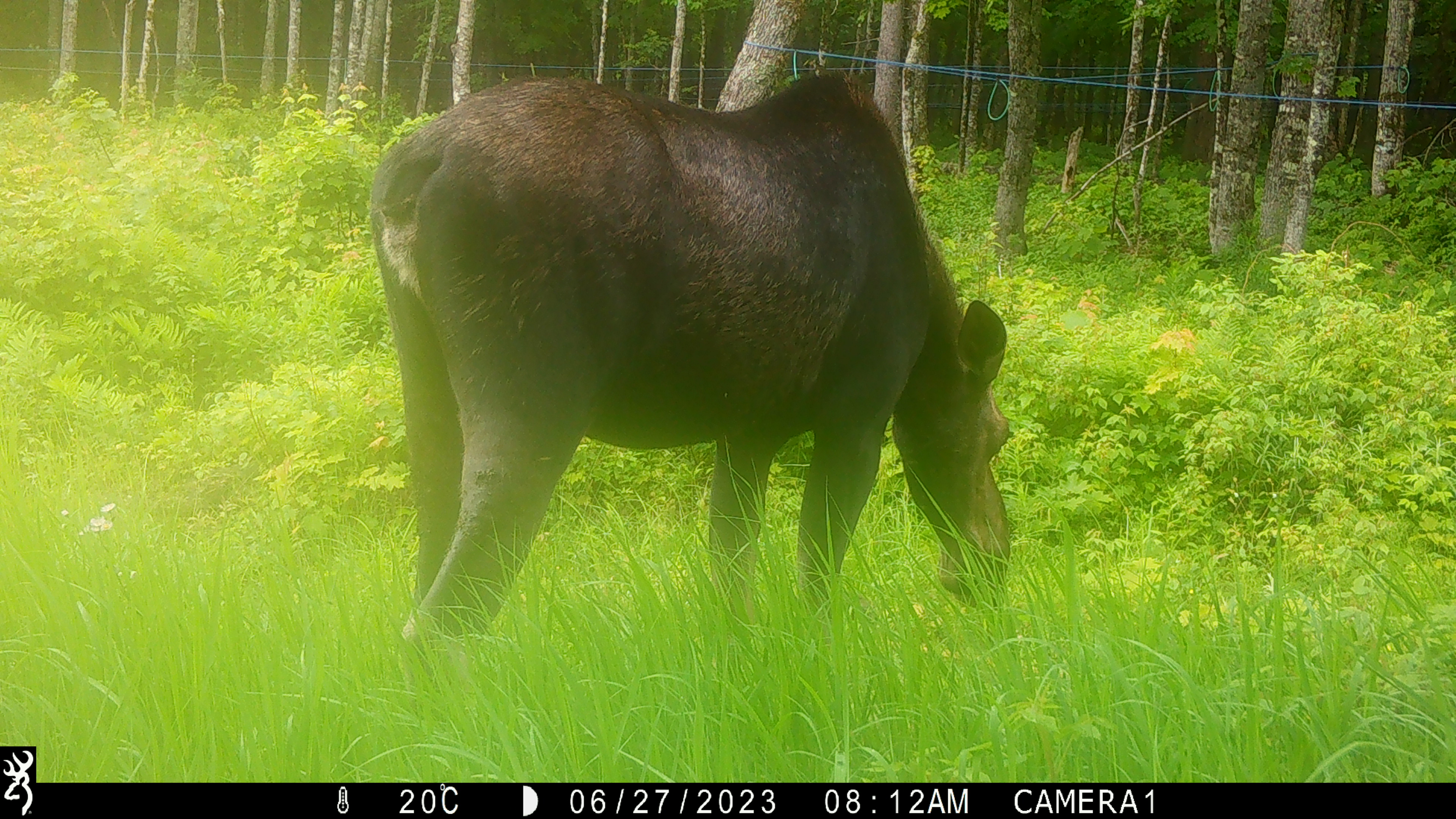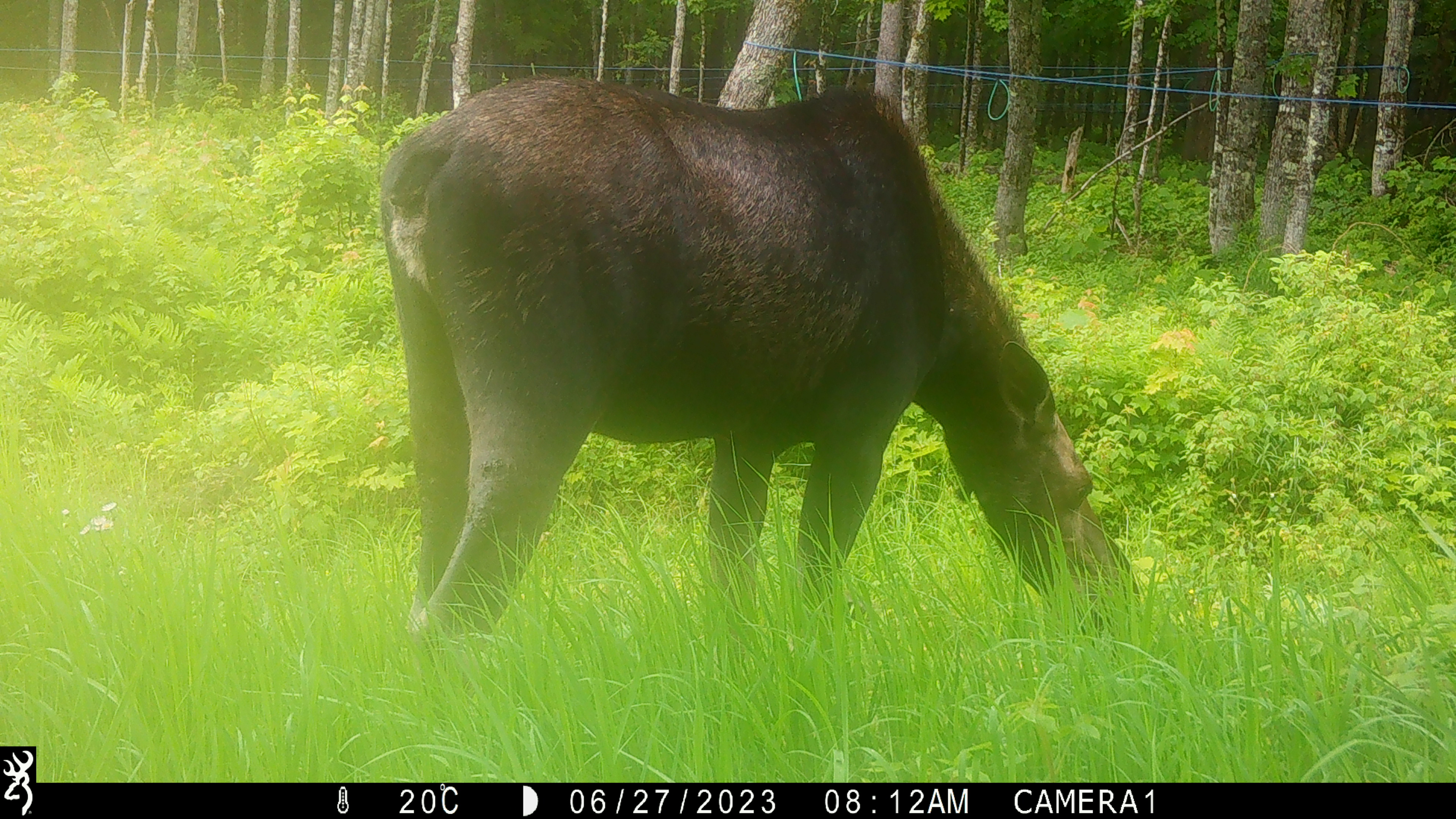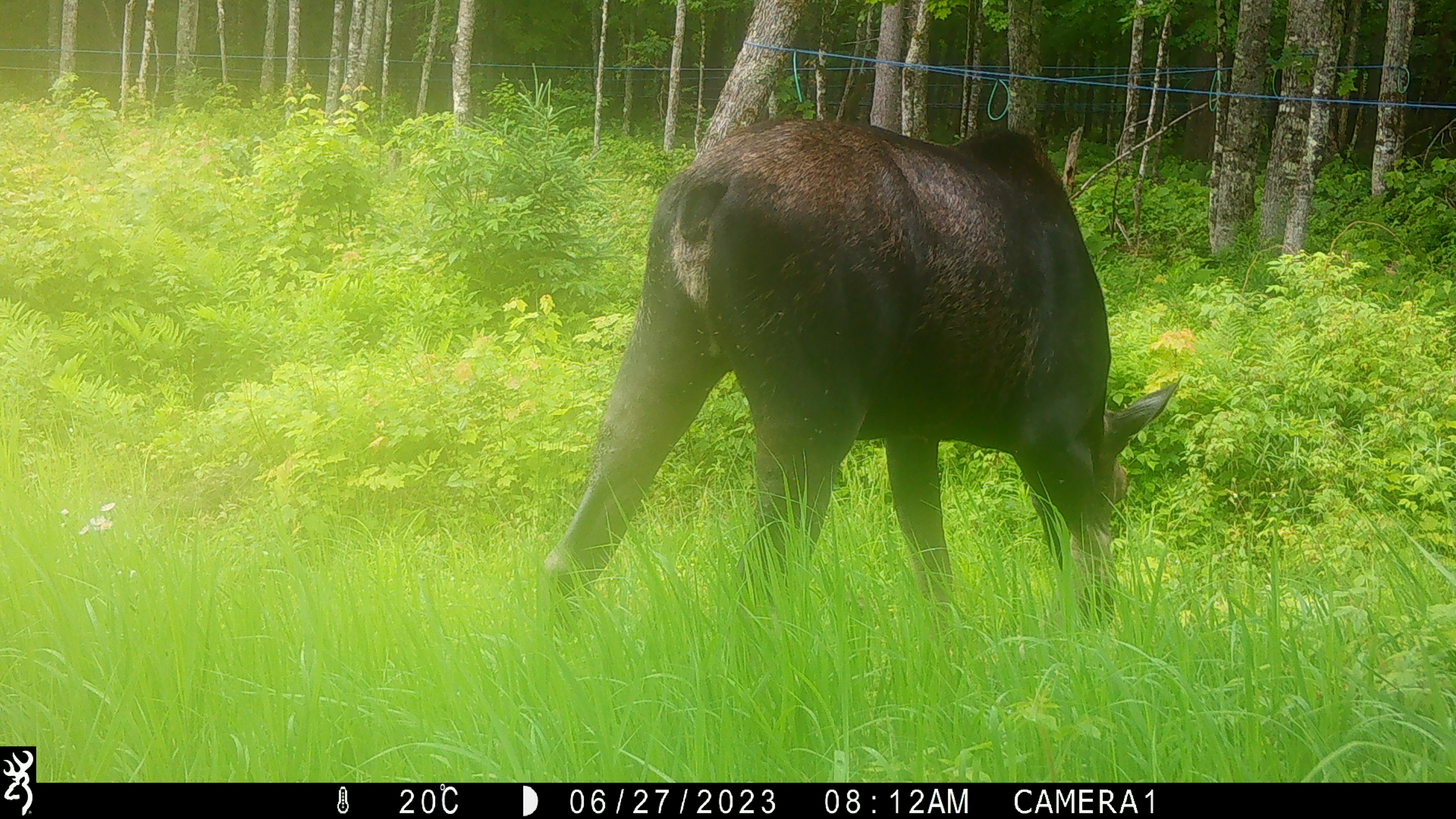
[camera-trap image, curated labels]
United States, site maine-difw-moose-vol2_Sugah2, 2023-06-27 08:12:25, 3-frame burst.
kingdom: Animalia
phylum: Chordata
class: Mammalia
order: Artiodactyla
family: Cervidae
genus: Alces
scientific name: Alces alces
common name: moose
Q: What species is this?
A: Moose (Alces alces).